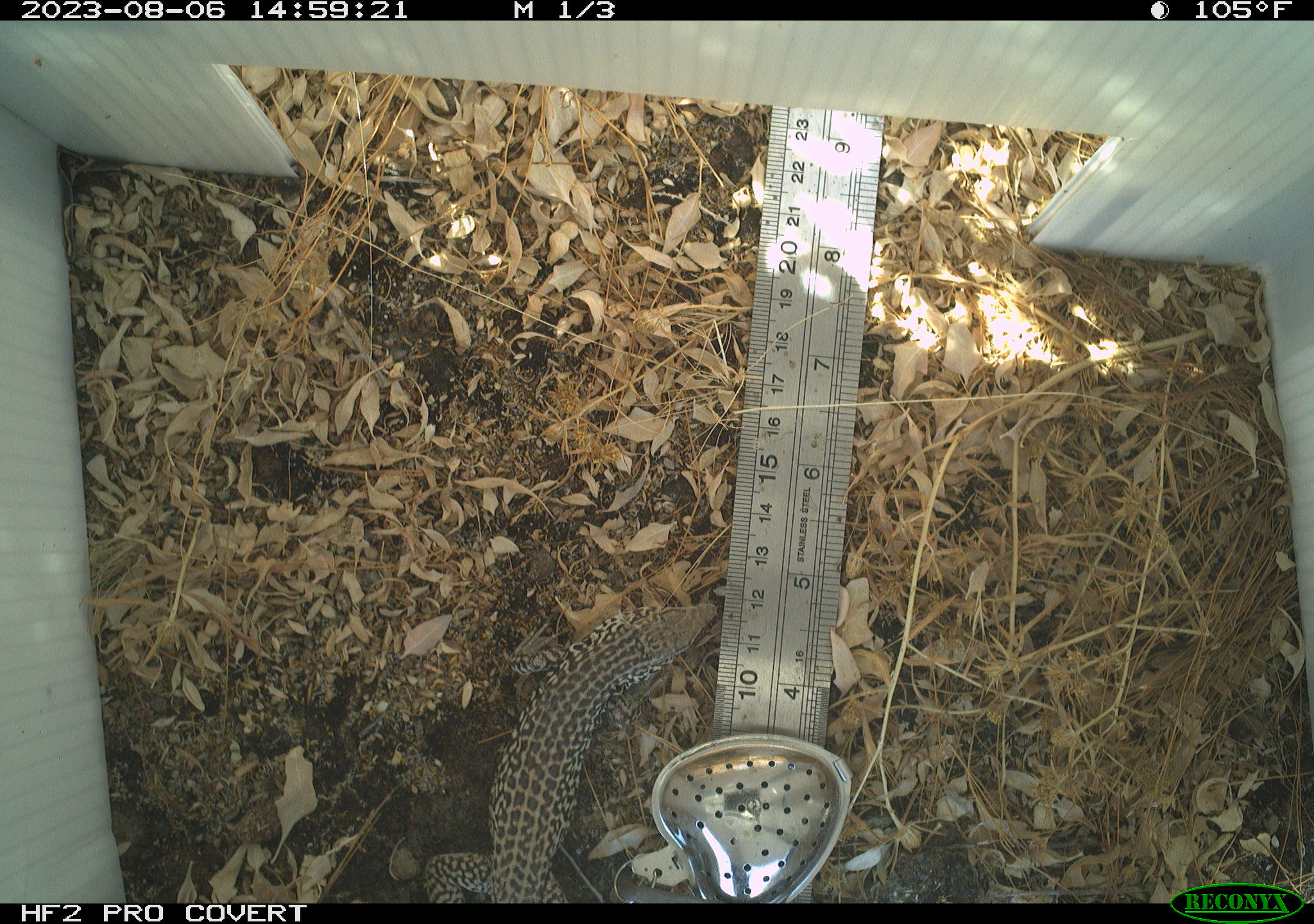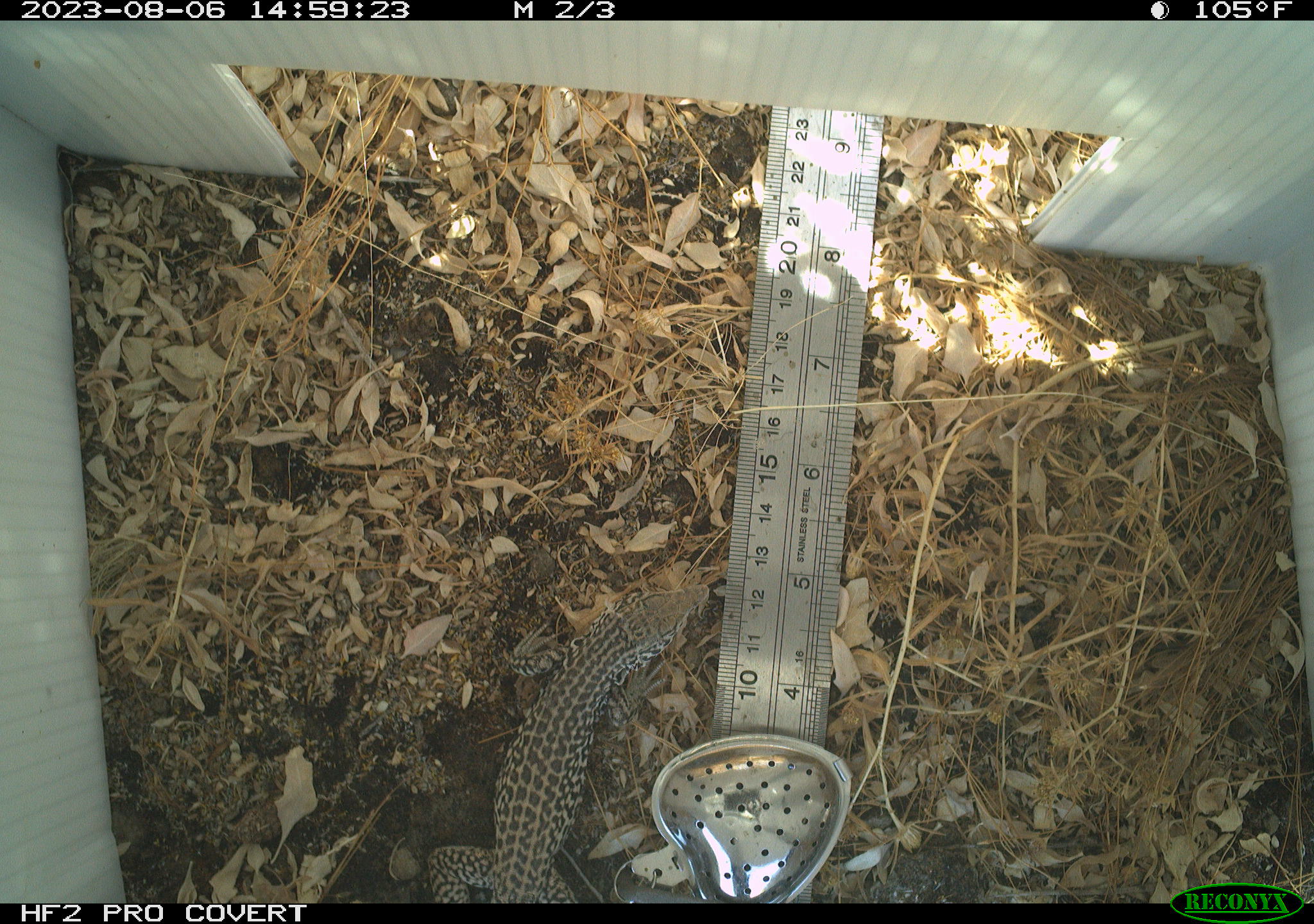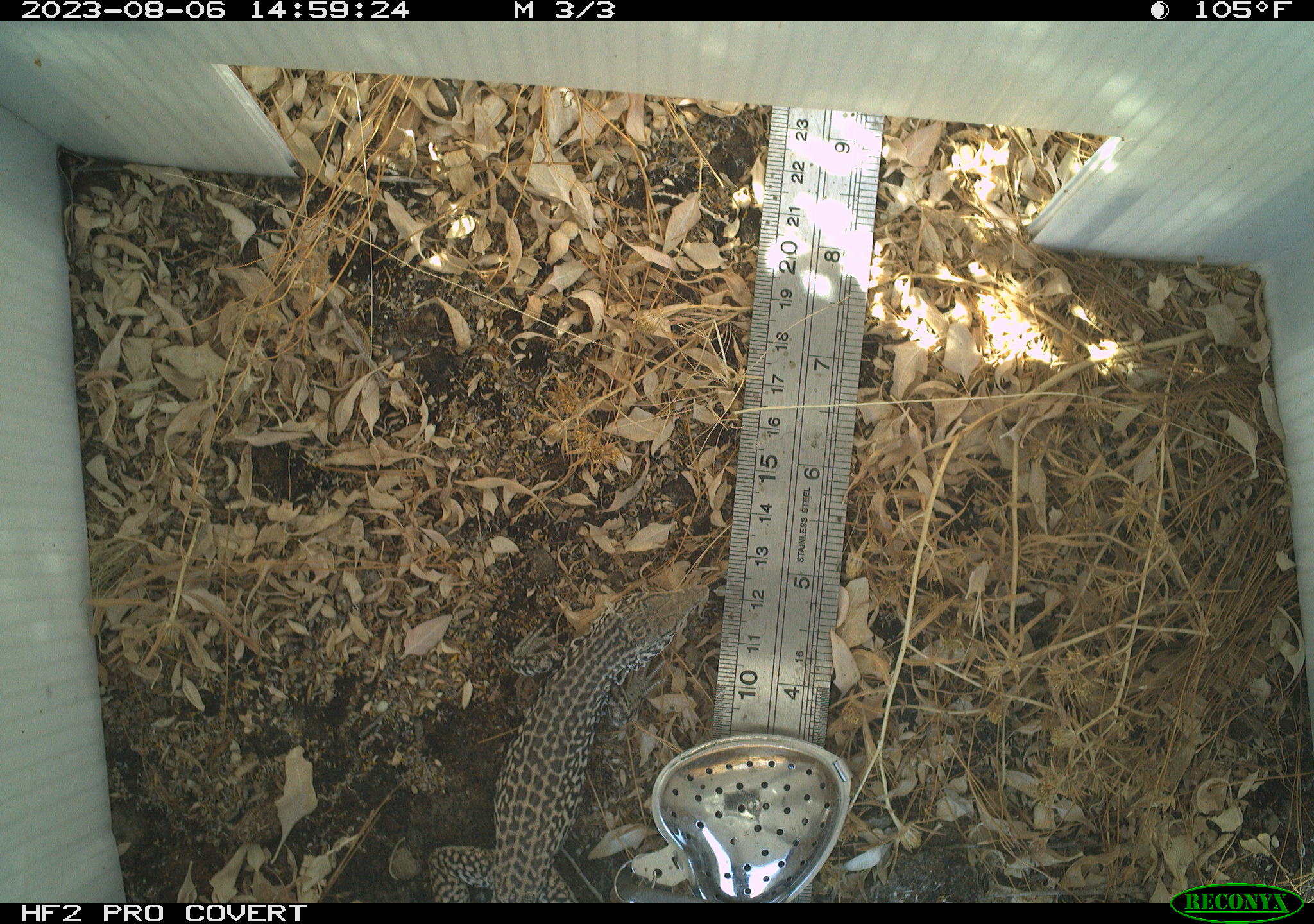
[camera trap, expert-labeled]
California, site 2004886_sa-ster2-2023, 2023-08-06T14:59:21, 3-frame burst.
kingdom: Animalia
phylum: Chordata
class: Reptilia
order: Squamata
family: Teiidae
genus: Aspidoscelis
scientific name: Aspidoscelis tigris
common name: western whiptail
Western whiptail (Aspidoscelis tigris).